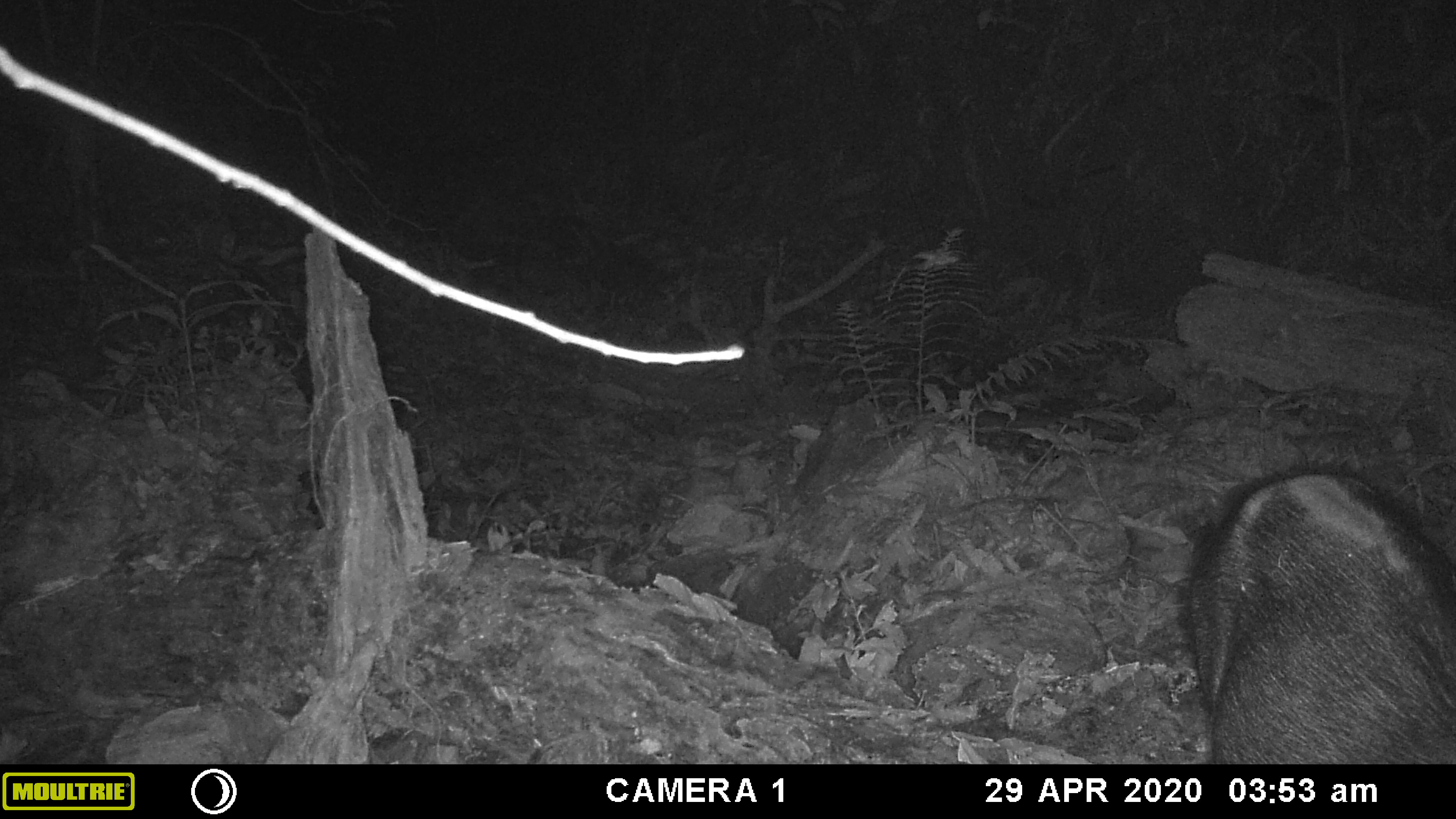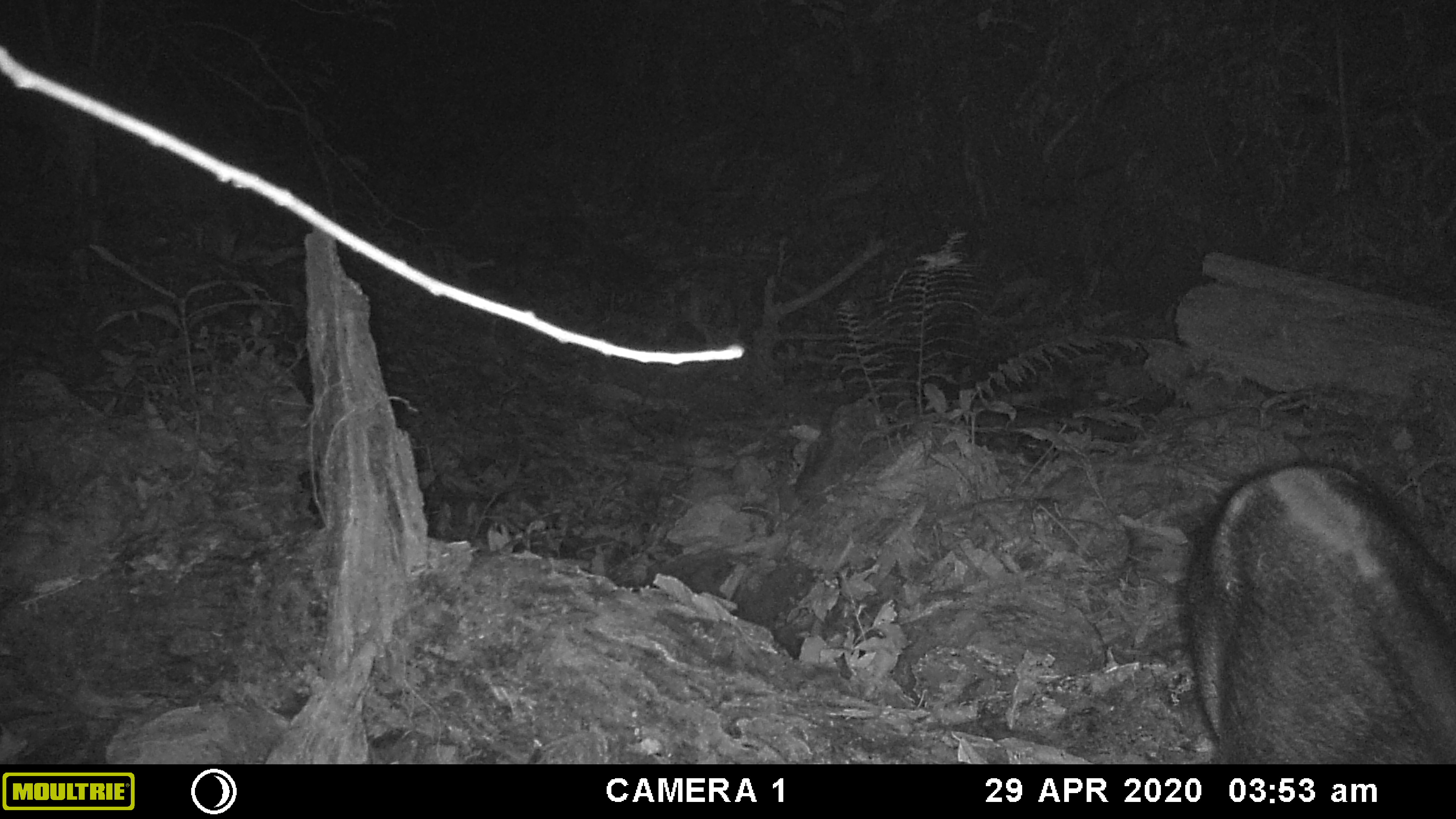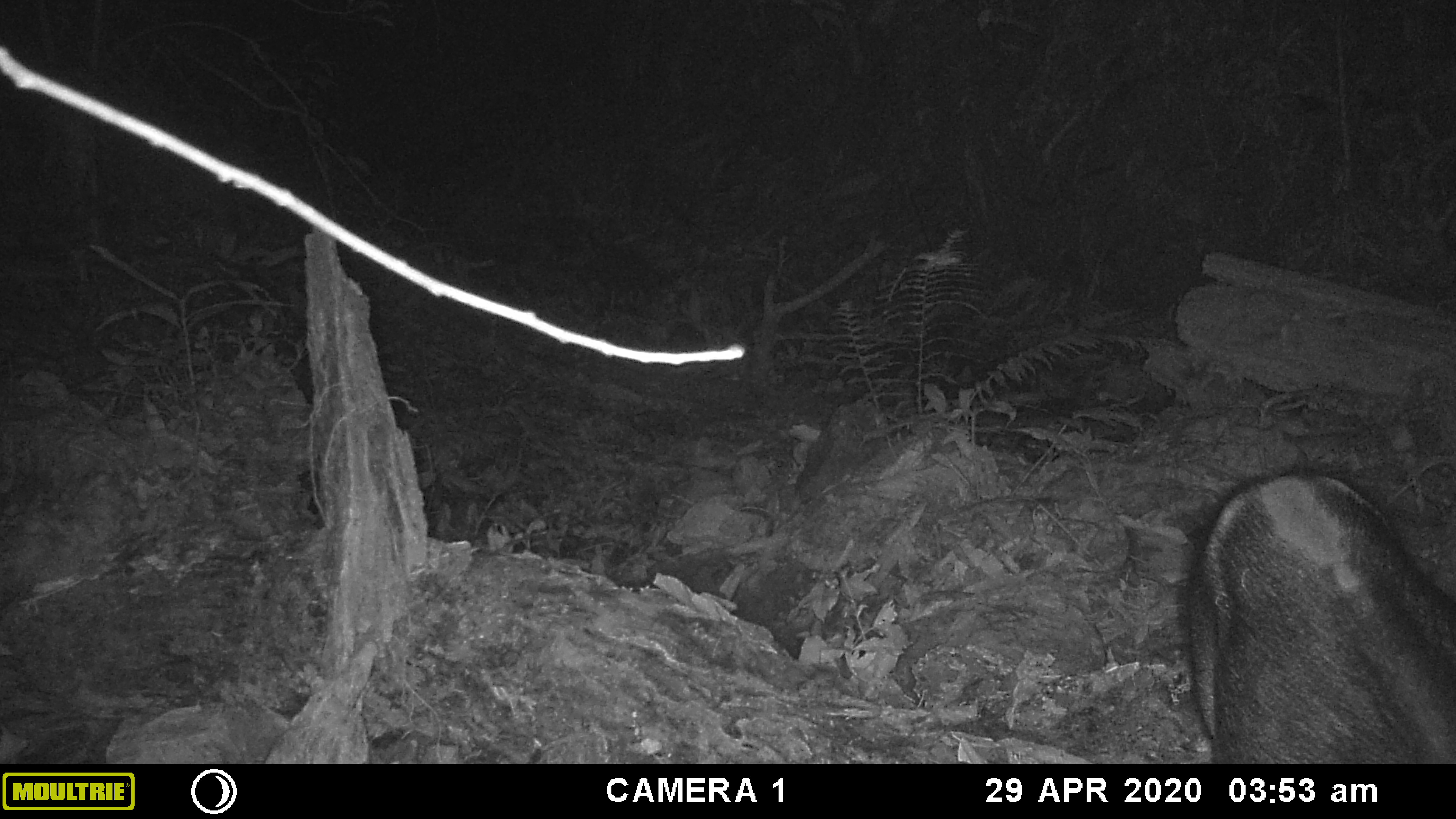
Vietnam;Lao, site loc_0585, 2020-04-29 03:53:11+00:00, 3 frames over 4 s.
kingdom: Animalia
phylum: Chordata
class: Mammalia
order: Artiodactyla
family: Suidae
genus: Sus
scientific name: Sus scrofa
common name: eurasian wild pig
Eurasian wild pig (Sus scrofa). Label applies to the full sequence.